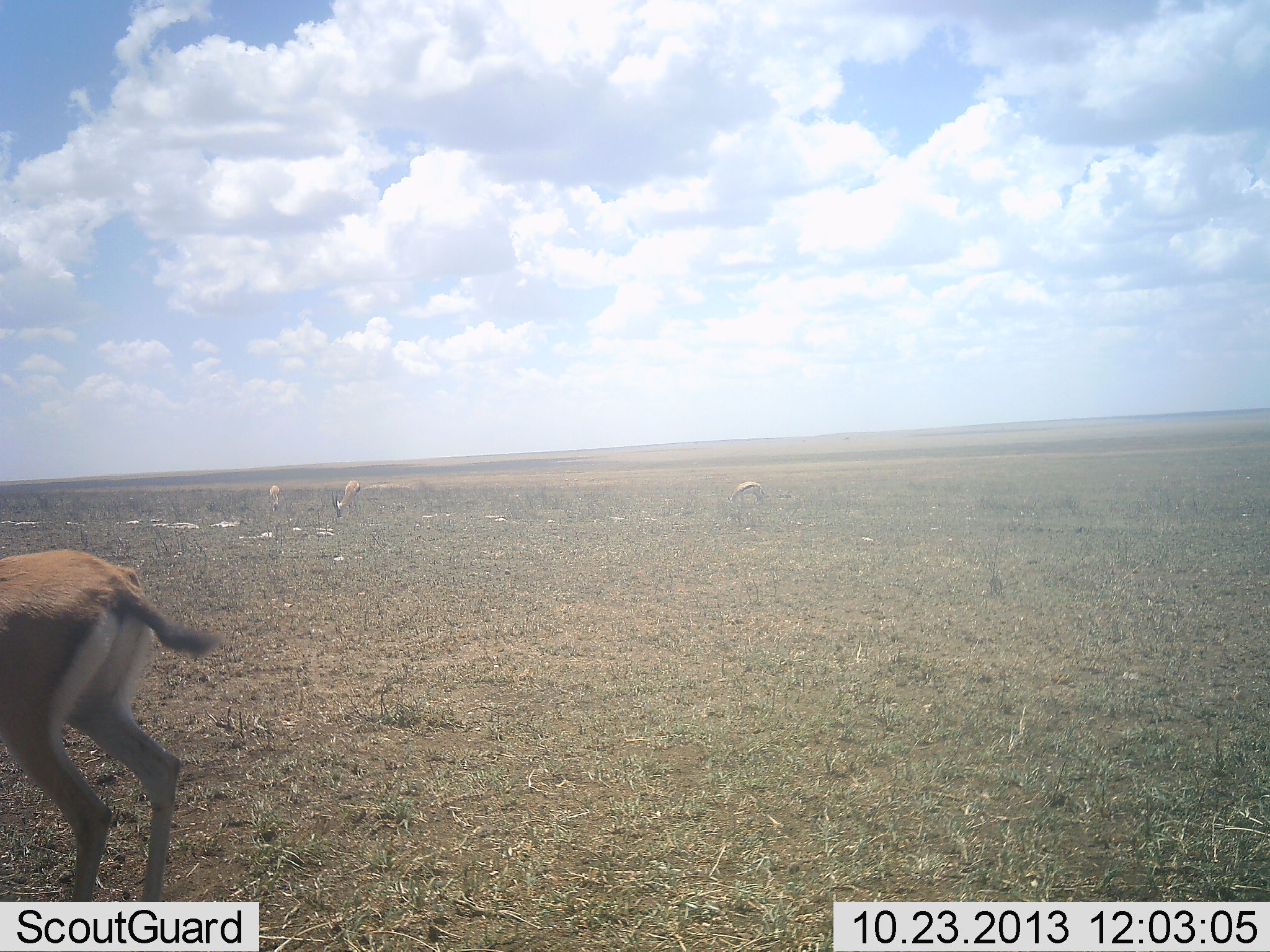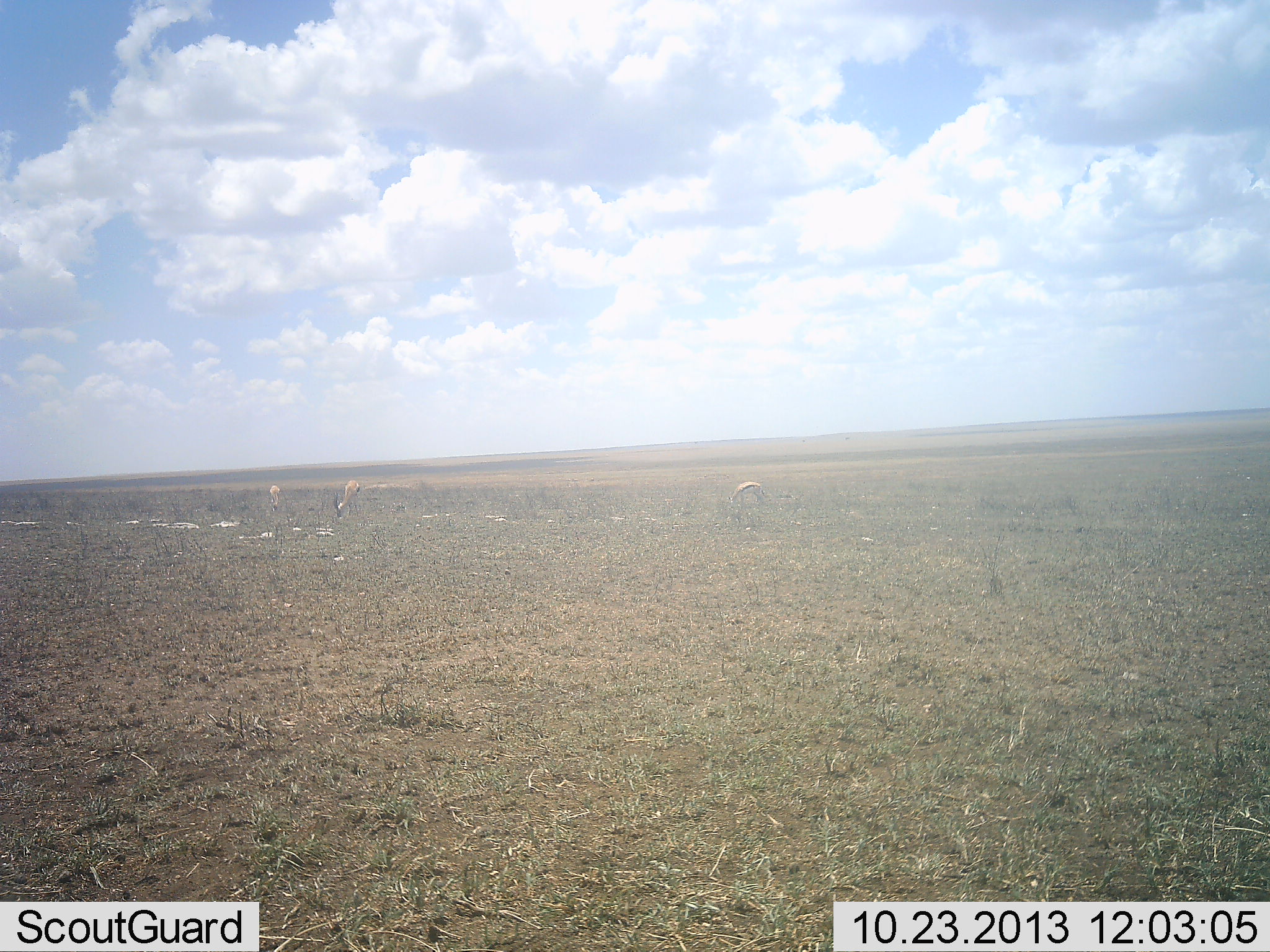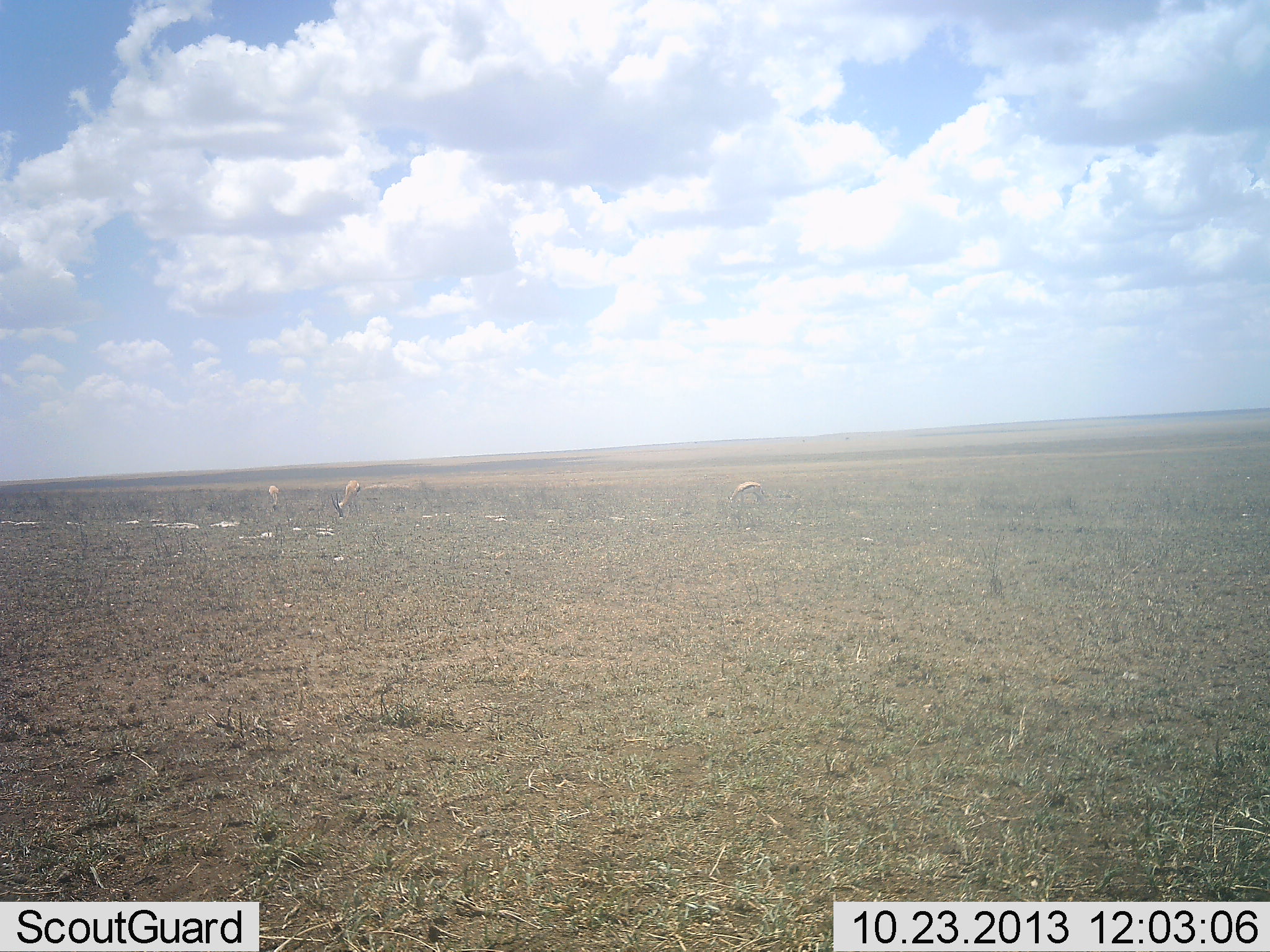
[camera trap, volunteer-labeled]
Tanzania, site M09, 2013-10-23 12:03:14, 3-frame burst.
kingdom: Animalia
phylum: Chordata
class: Mammalia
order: Artiodactyla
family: Bovidae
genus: Eudorcas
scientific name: Eudorcas thomsonii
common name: thomson's gazelle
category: gazellethomsons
Gazellethomsons (thomson's gazelle) (Eudorcas thomsonii), count 4. Behavior (volunteer vote fractions): standing 25%, resting 0%, moving 88%, interacting 4%. Young present (vote fraction): 0%. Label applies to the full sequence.